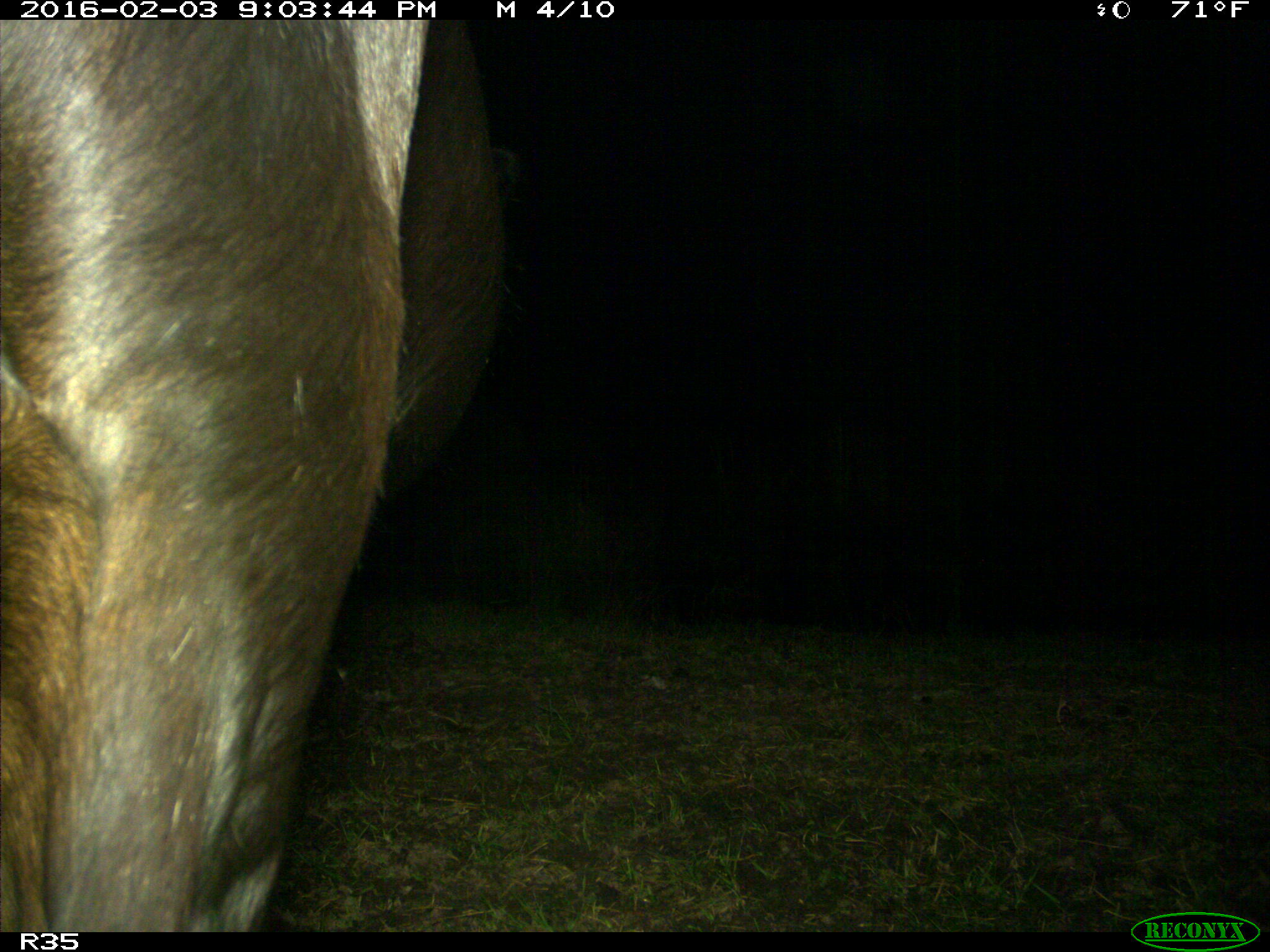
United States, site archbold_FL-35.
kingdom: Animalia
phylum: Chordata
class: Mammalia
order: Artiodactyla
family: Bovidae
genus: Bos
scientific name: Bos taurus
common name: domestic cow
Bos taurus (domestic cow).